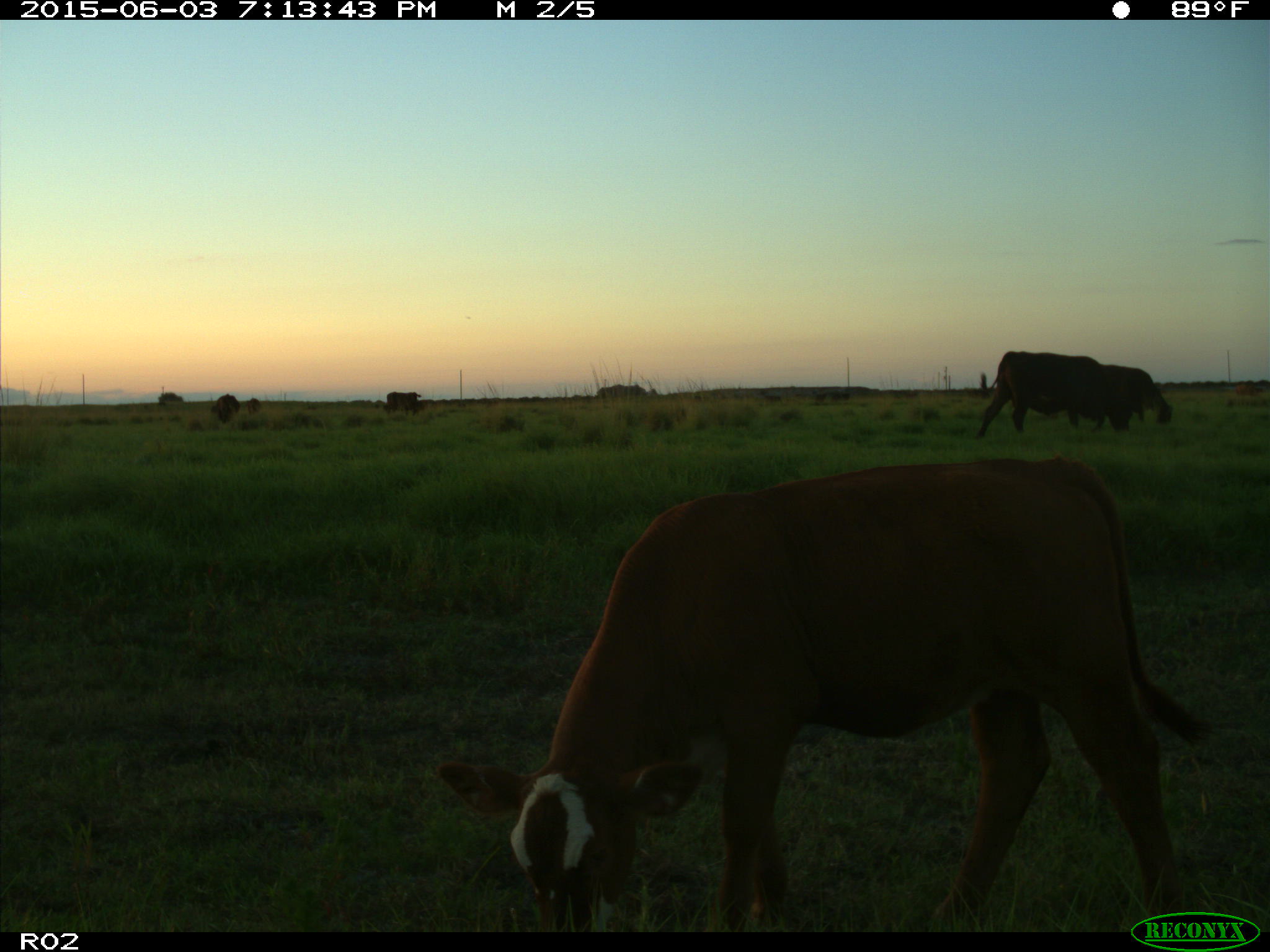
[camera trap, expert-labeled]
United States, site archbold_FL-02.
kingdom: Animalia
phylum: Chordata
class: Mammalia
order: Artiodactyla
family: Bovidae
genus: Bos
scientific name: Bos taurus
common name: domestic cow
Bos taurus (domestic cow).